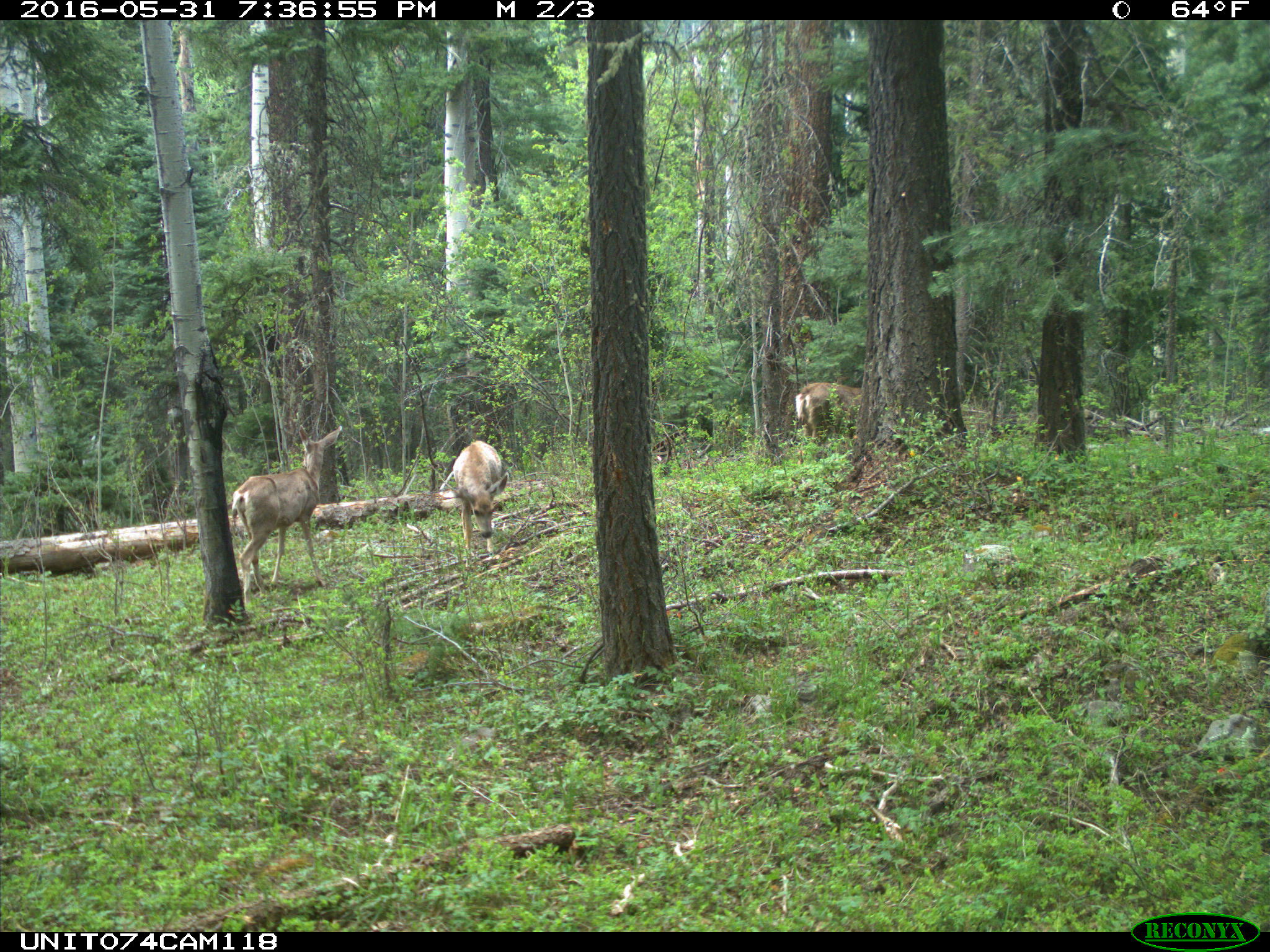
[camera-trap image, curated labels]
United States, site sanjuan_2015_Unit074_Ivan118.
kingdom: Animalia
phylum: Chordata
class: Mammalia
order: Artiodactyla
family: Cervidae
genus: Odocoileus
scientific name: Odocoileus hemionus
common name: mule deer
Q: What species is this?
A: Odocoileus hemionus (mule deer).